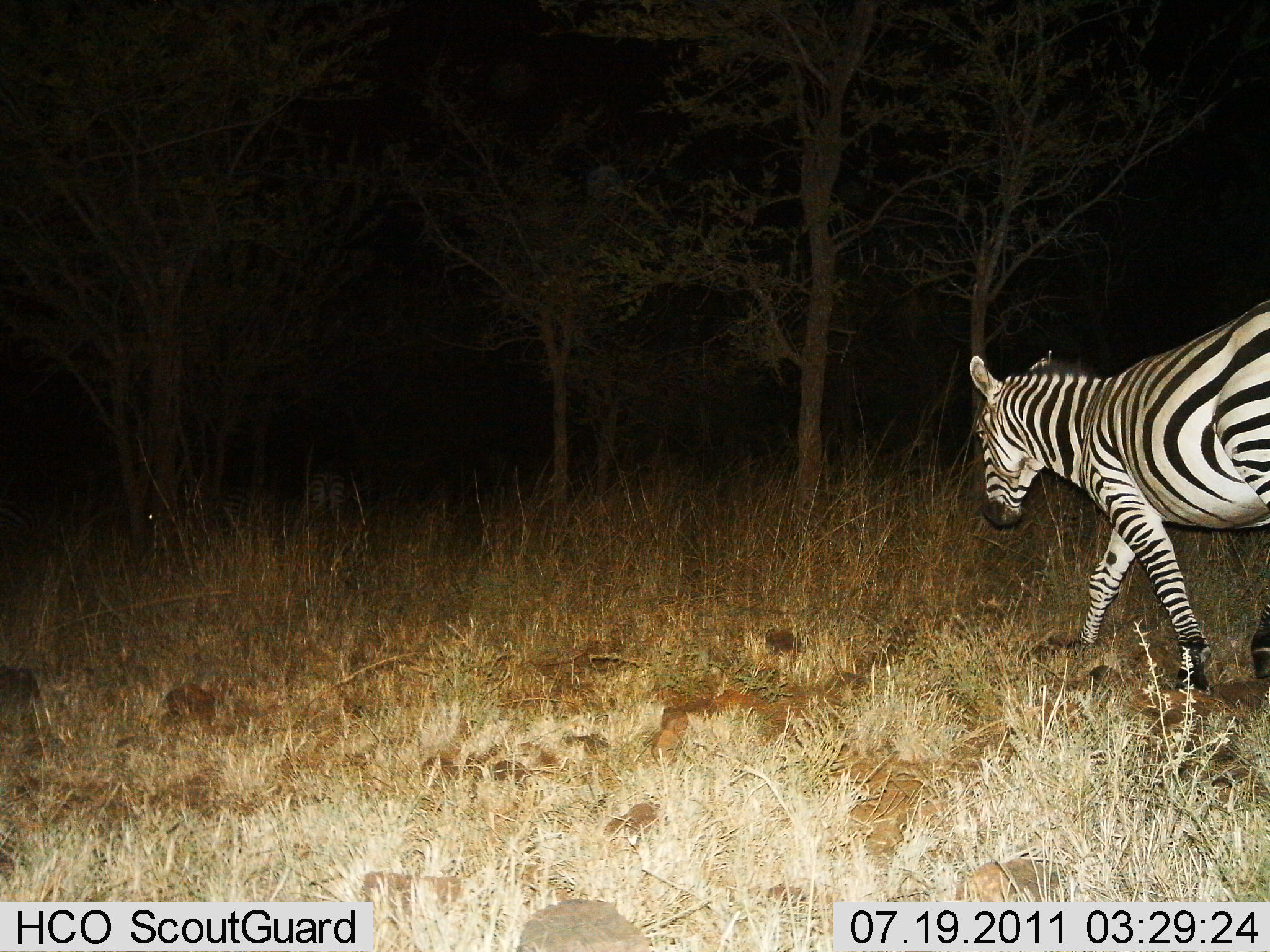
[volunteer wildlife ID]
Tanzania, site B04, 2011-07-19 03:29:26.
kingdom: Animalia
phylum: Chordata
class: Mammalia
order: Perissodactyla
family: Equidae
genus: Equus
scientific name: Equus quagga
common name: plains zebra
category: zebra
Zebra (plains zebra) (Equus quagga), count 1. Behavior (volunteer vote fractions): standing 0%, resting 0%, moving 100%, interacting 0%. Young present (vote fraction): 0%. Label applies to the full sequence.